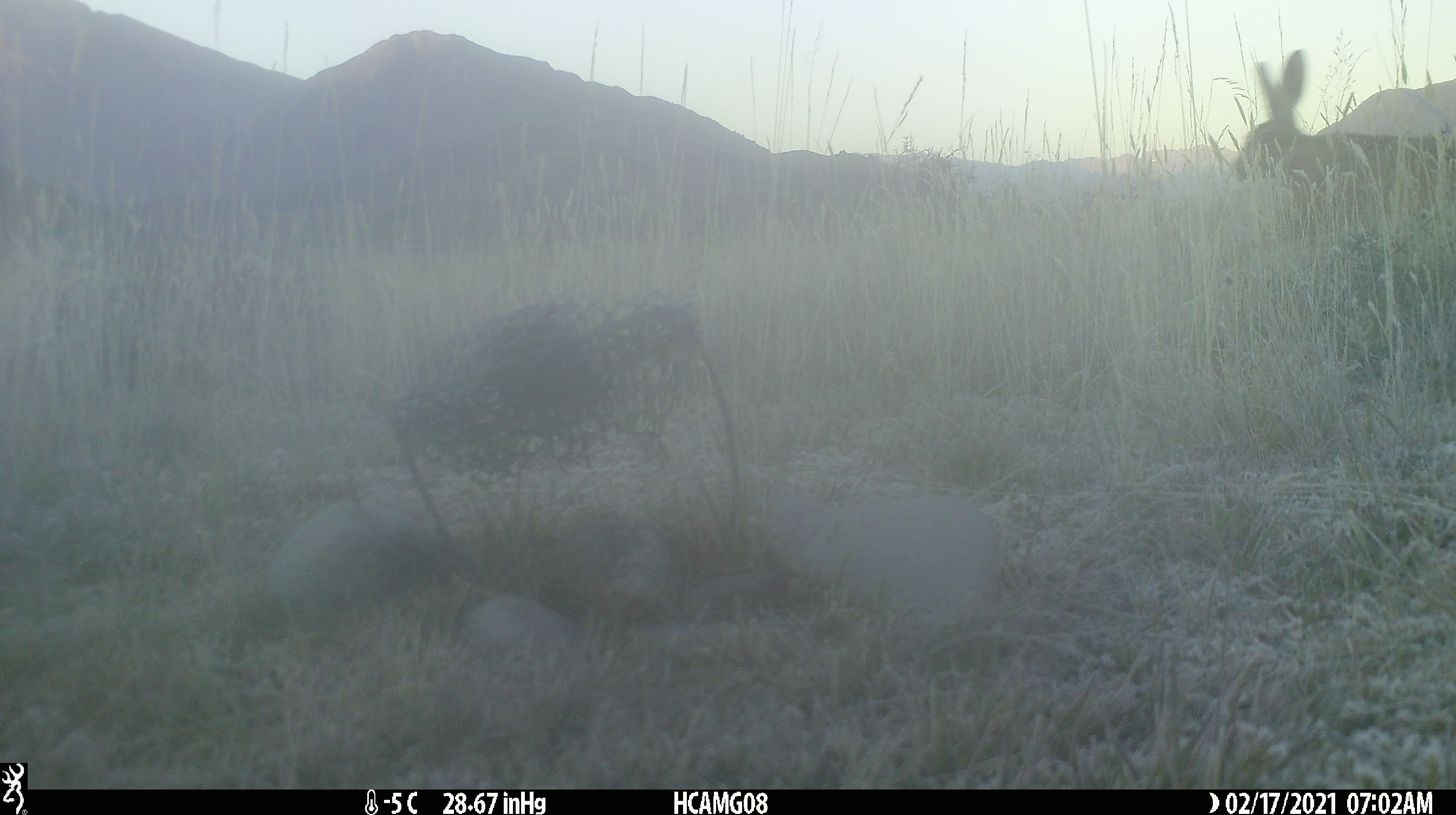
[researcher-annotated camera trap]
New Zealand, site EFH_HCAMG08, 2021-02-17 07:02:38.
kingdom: Animalia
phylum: Chordata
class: Mammalia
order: Lagomorpha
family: Leporidae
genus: Lepus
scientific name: Lepus europaeus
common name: brown hare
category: hare